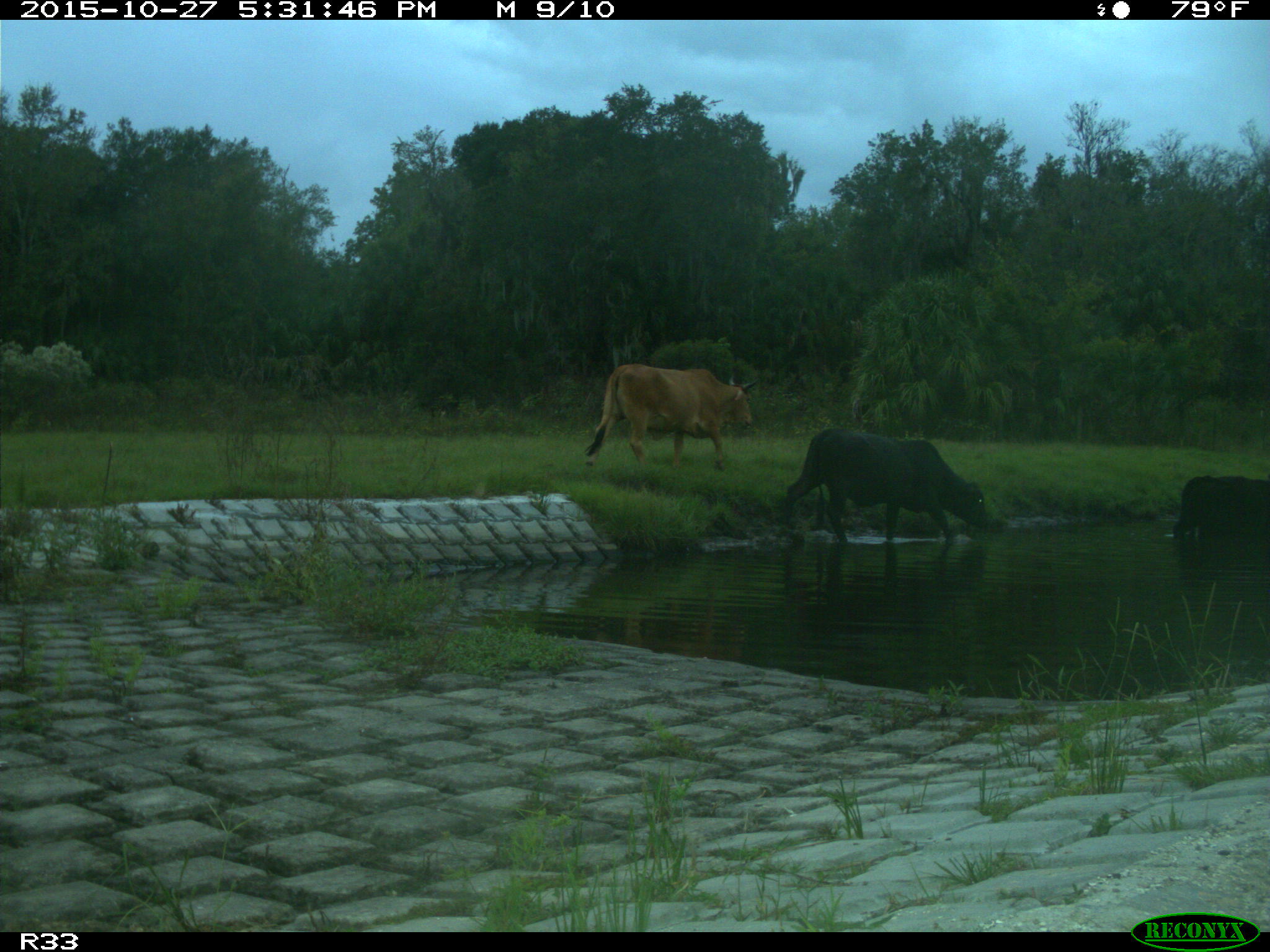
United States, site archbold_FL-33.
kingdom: Animalia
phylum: Chordata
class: Mammalia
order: Artiodactyla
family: Bovidae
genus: Bos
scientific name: Bos taurus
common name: domestic cow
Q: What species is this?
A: Bos taurus (domestic cow).